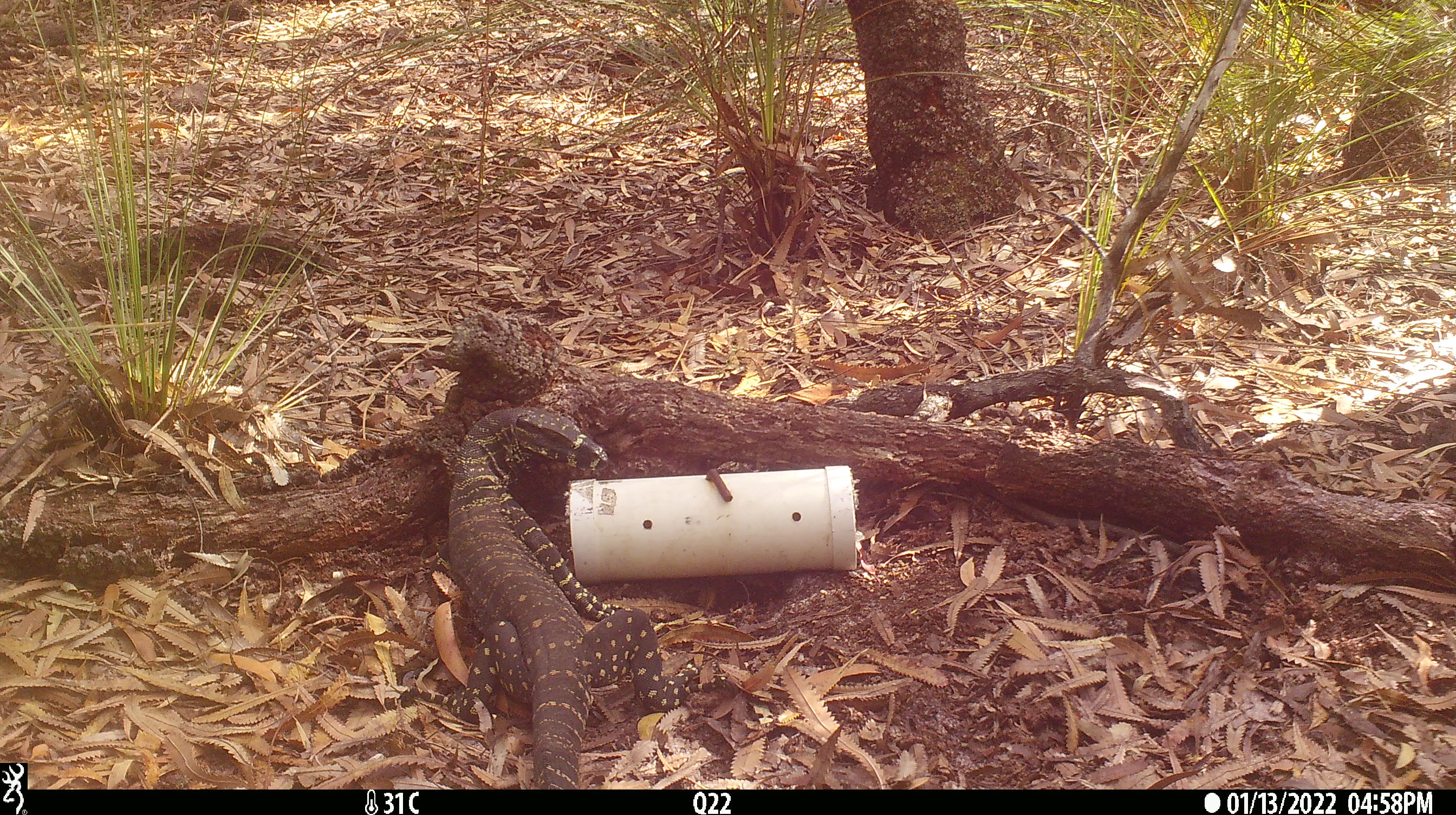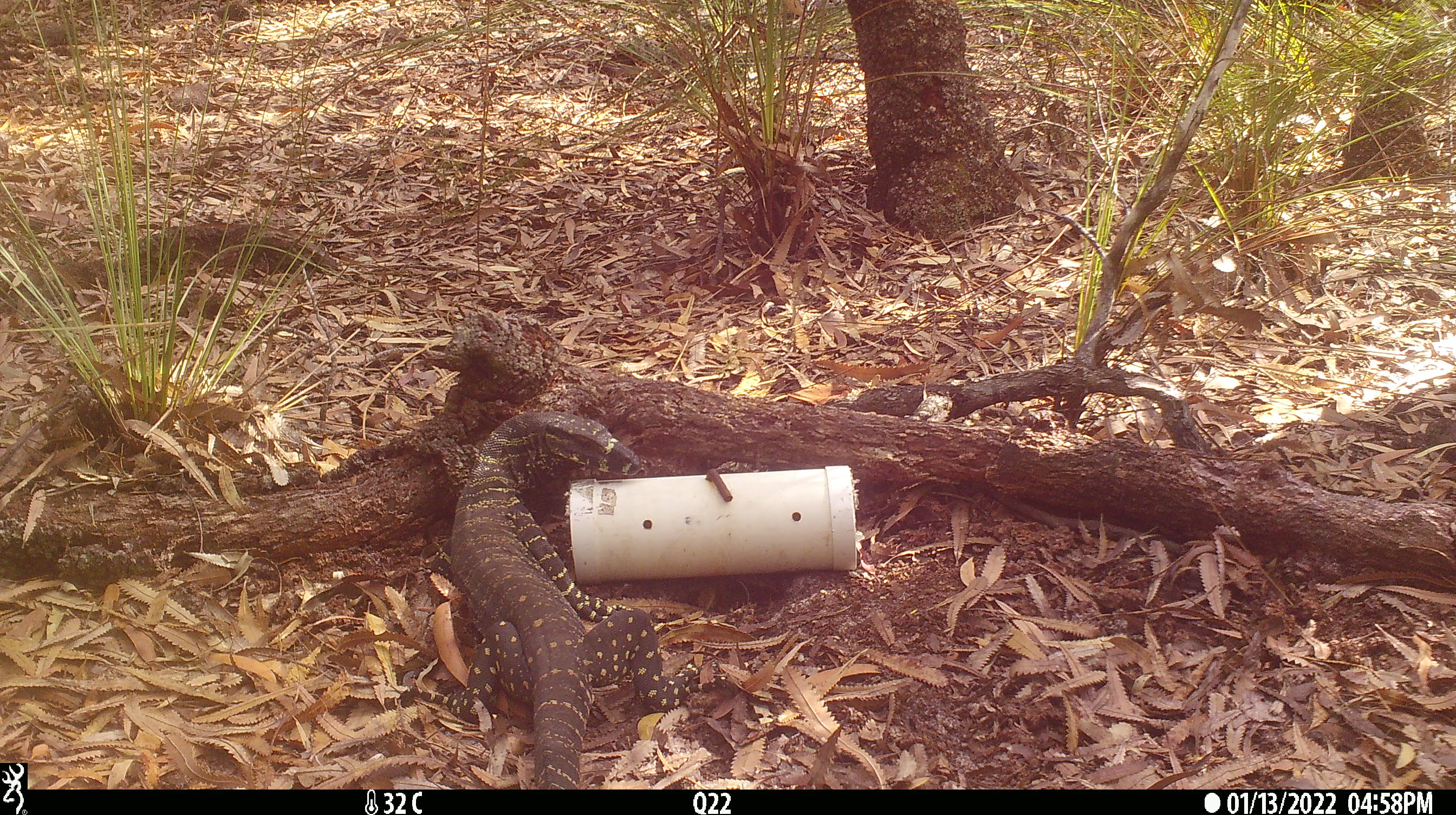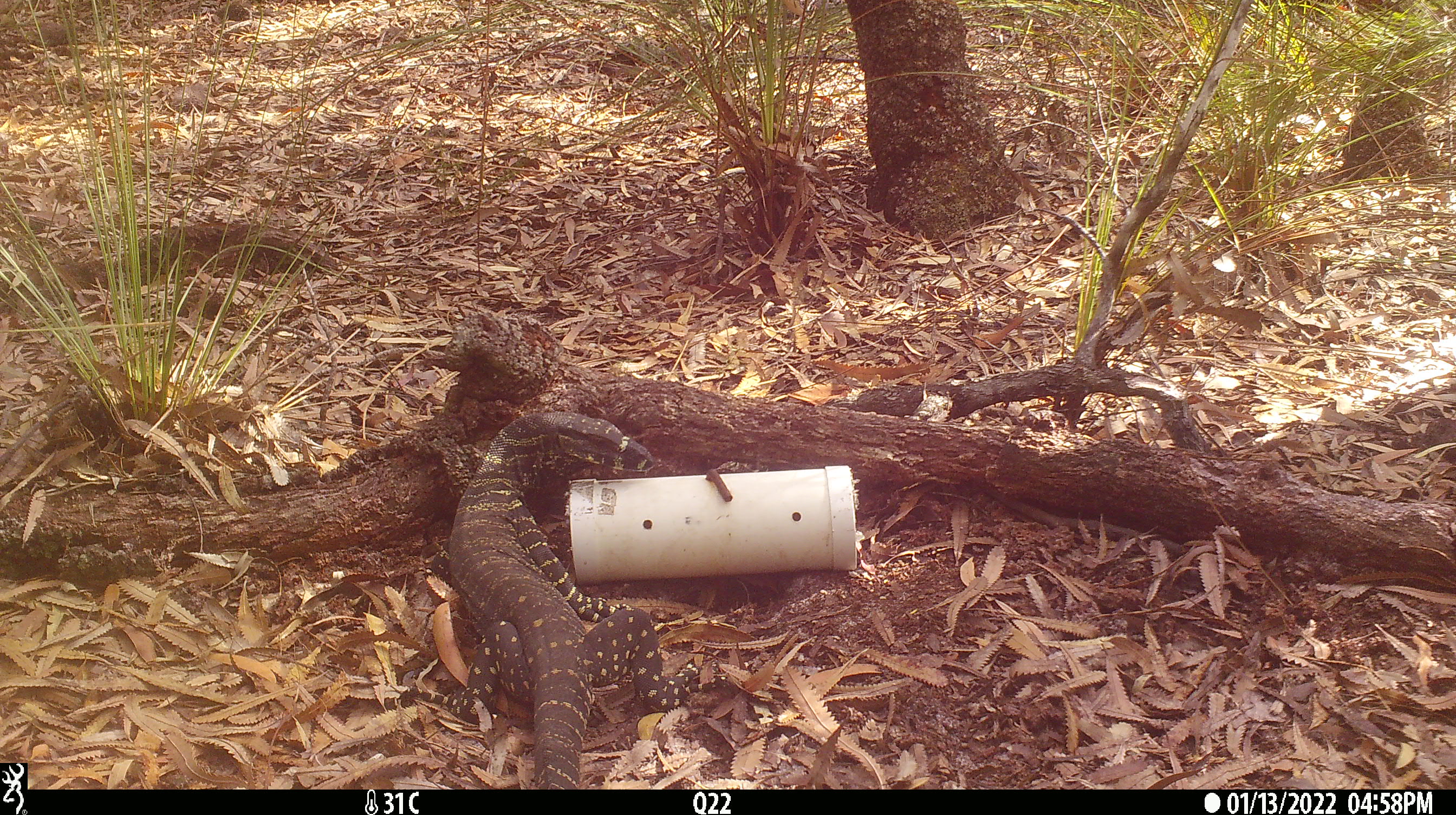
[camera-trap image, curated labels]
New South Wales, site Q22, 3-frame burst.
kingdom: Animalia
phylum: Chordata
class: Reptilia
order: Squamata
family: Varanidae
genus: Varanus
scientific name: Varanus varius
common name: lace monitor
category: goanna